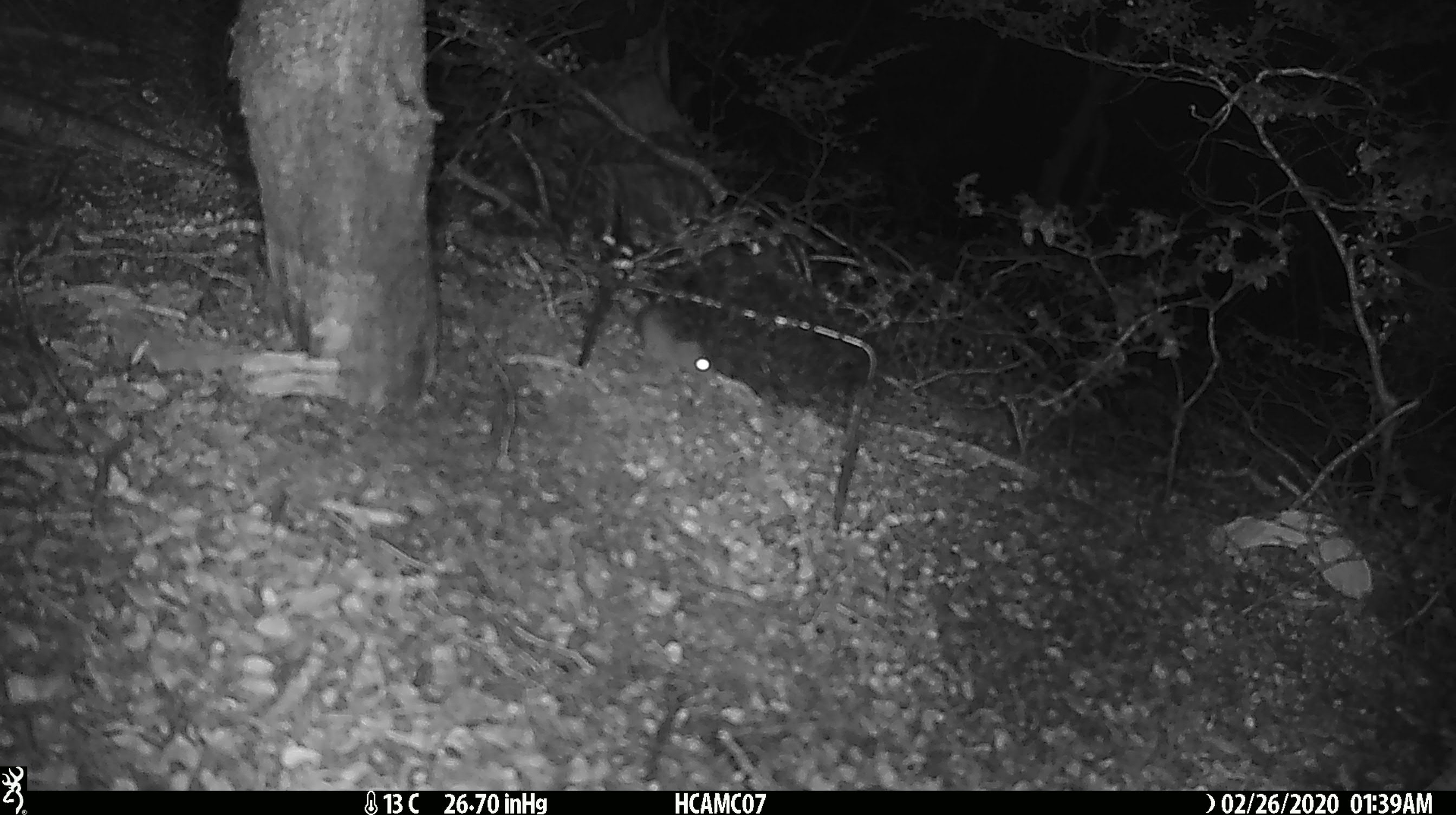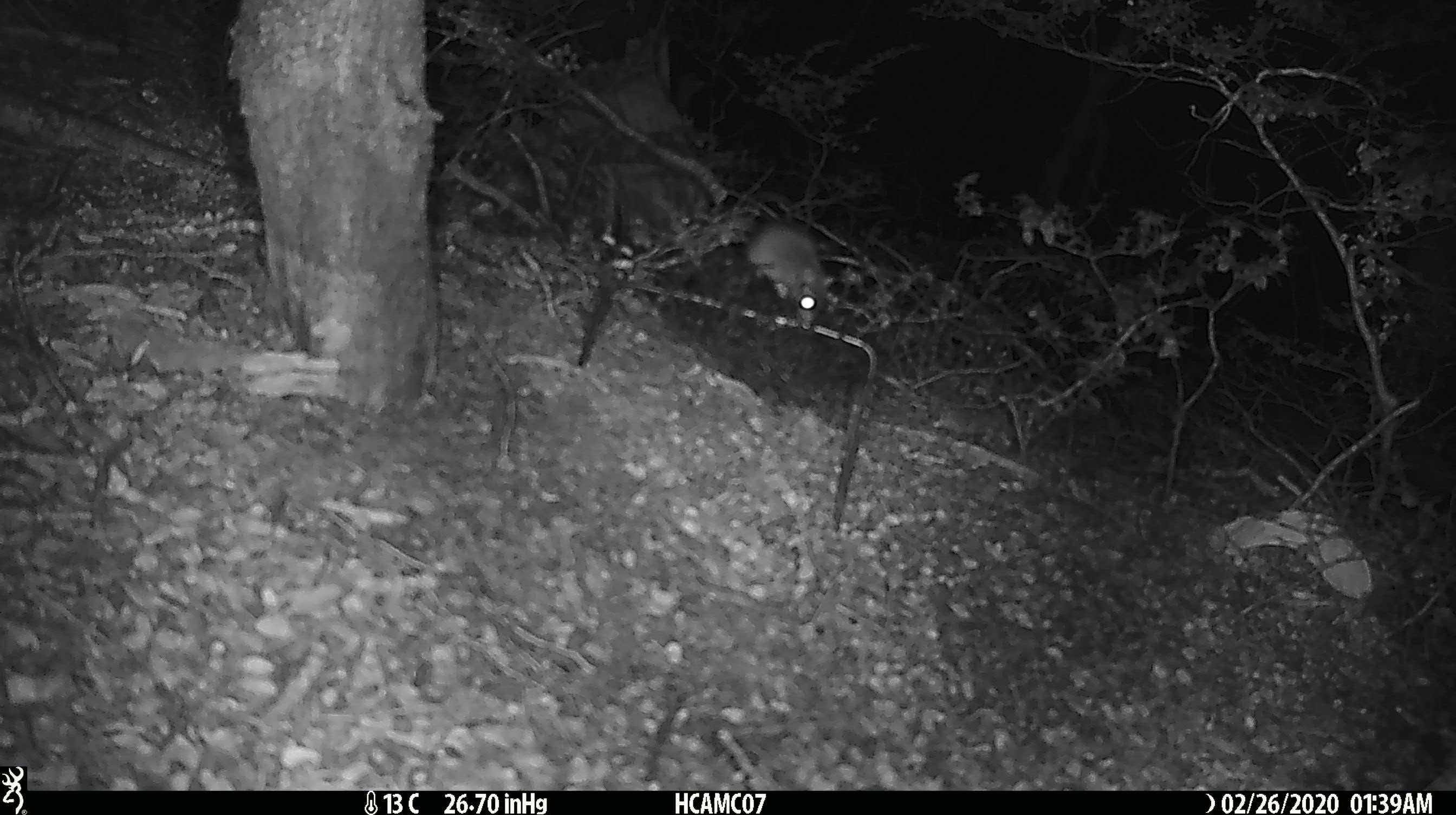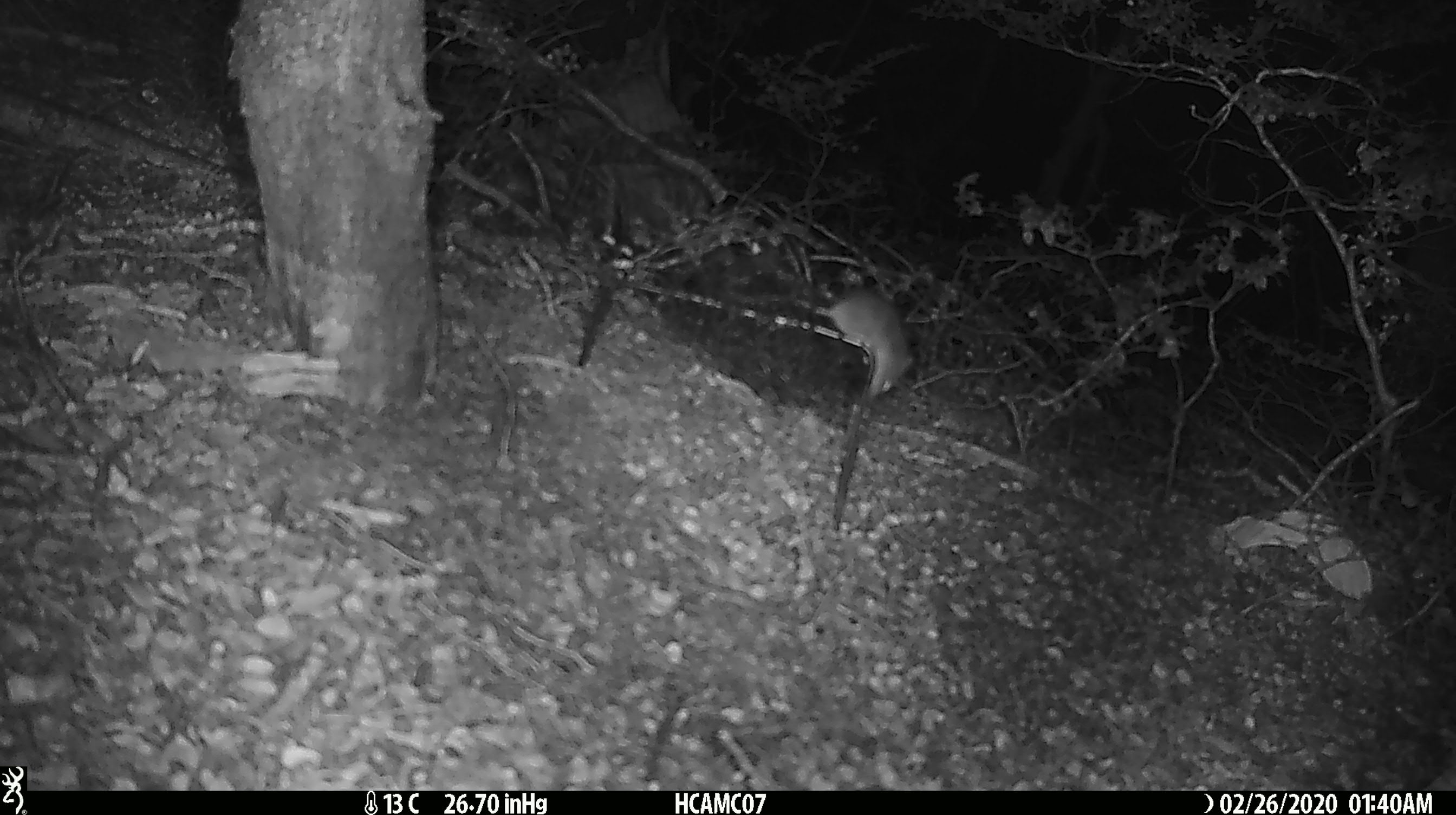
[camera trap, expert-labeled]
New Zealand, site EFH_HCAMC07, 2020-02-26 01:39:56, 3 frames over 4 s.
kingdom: Animalia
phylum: Chordata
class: Mammalia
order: Rodentia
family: Muridae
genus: Mus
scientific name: Mus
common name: mouse